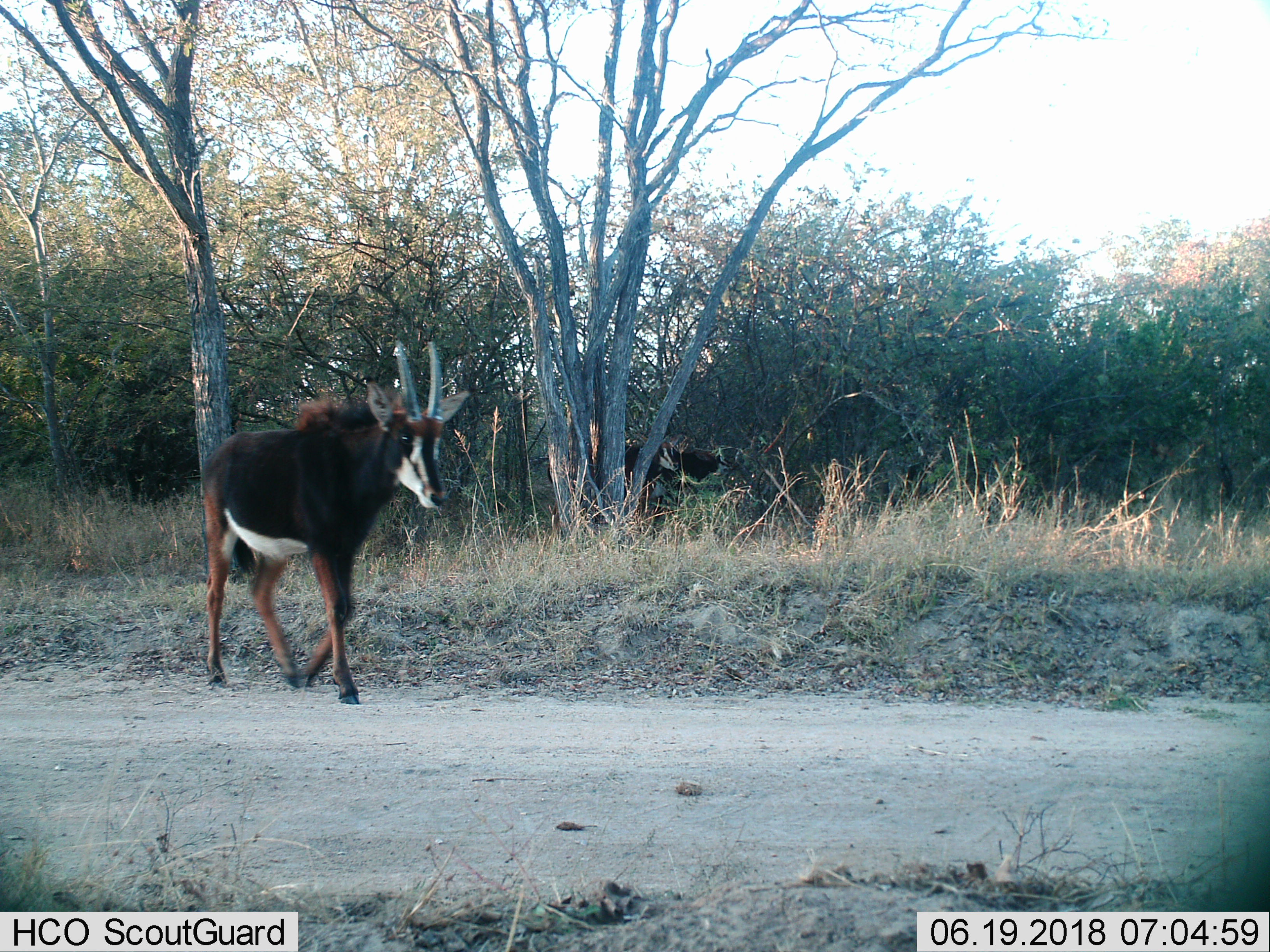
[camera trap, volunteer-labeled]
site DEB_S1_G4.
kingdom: Animalia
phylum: Chordata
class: Mammalia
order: Artiodactyla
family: Bovidae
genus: Hippotragus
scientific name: Hippotragus niger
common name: sable antelope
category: sable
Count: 3.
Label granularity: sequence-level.